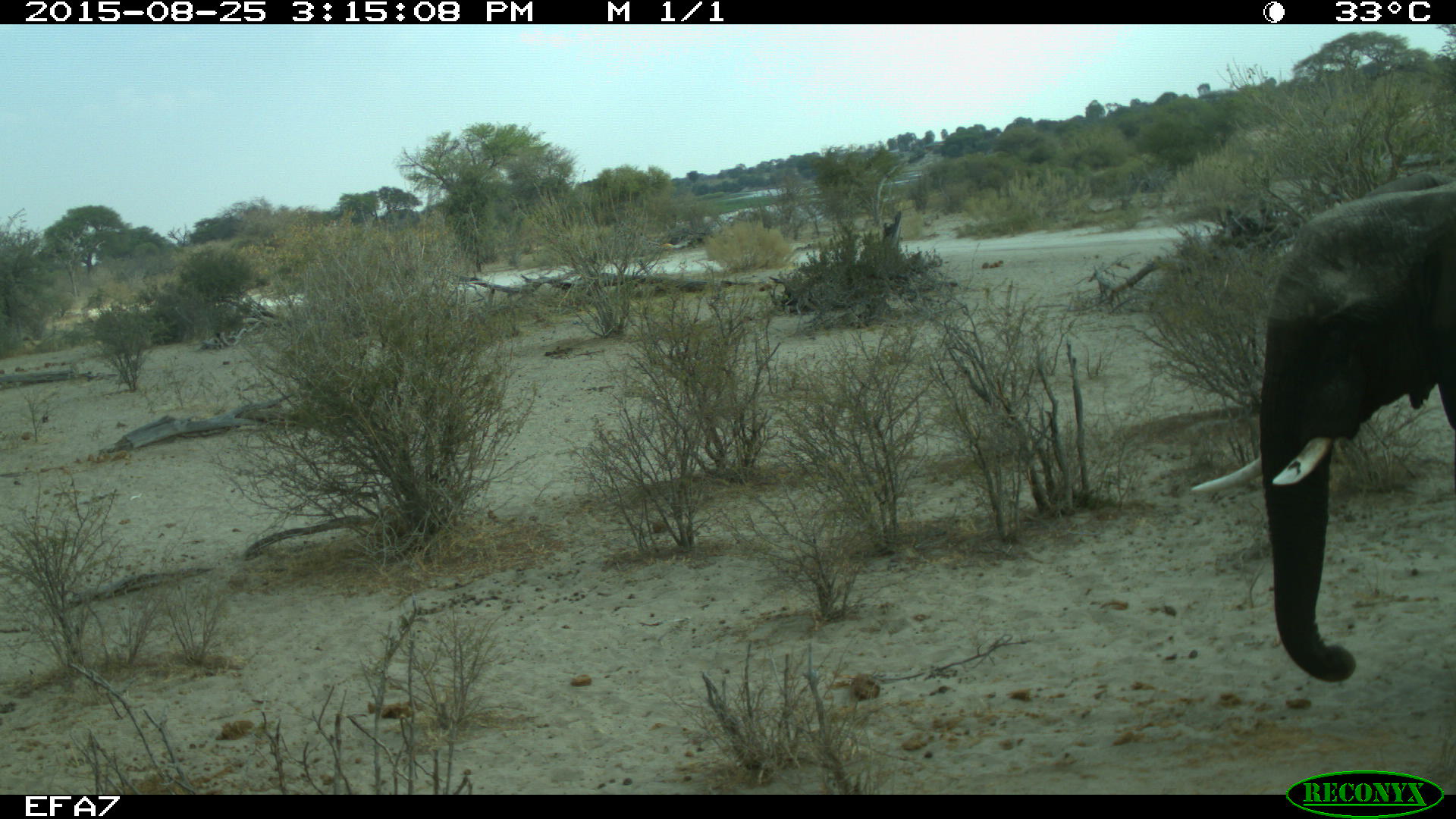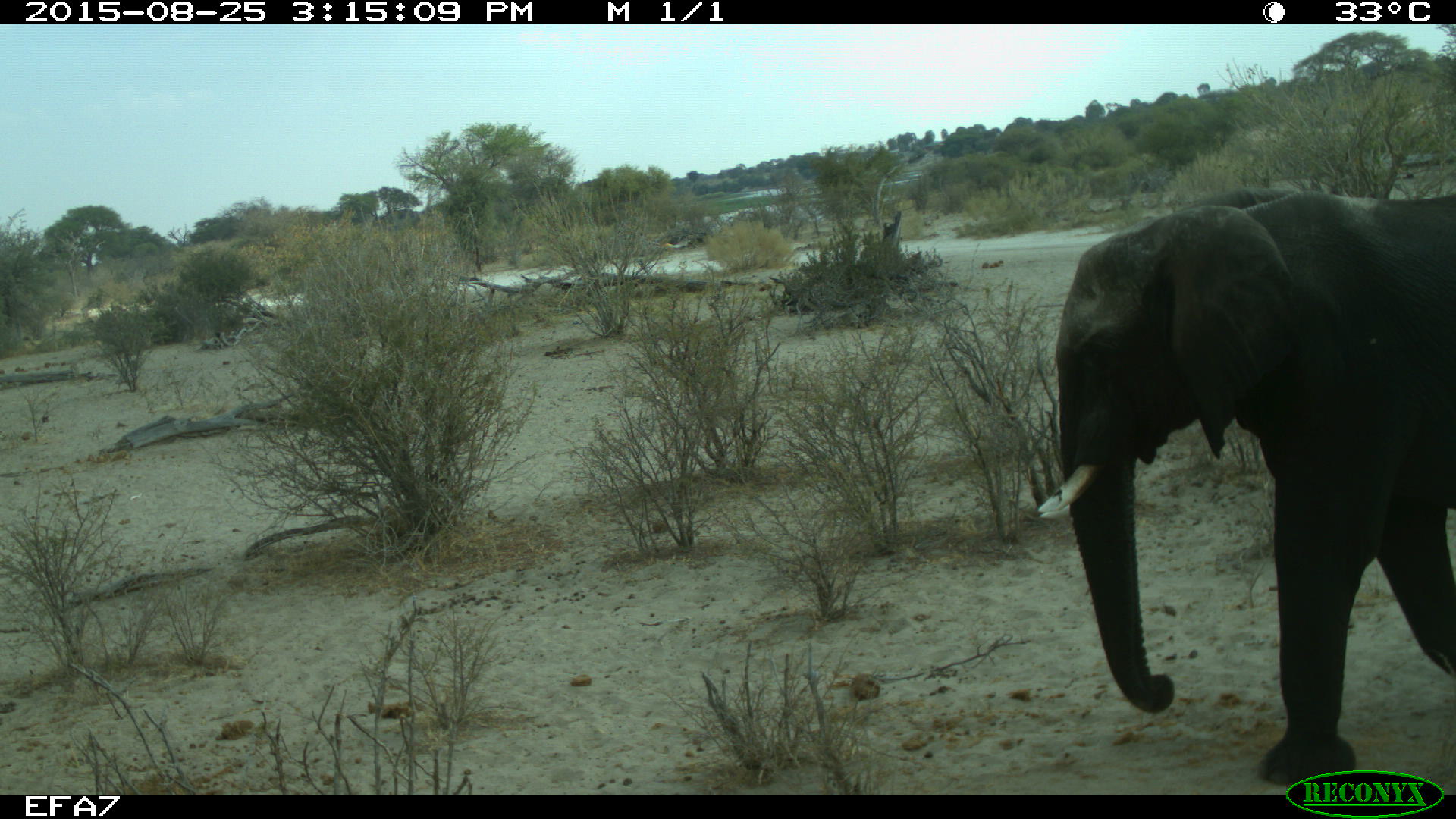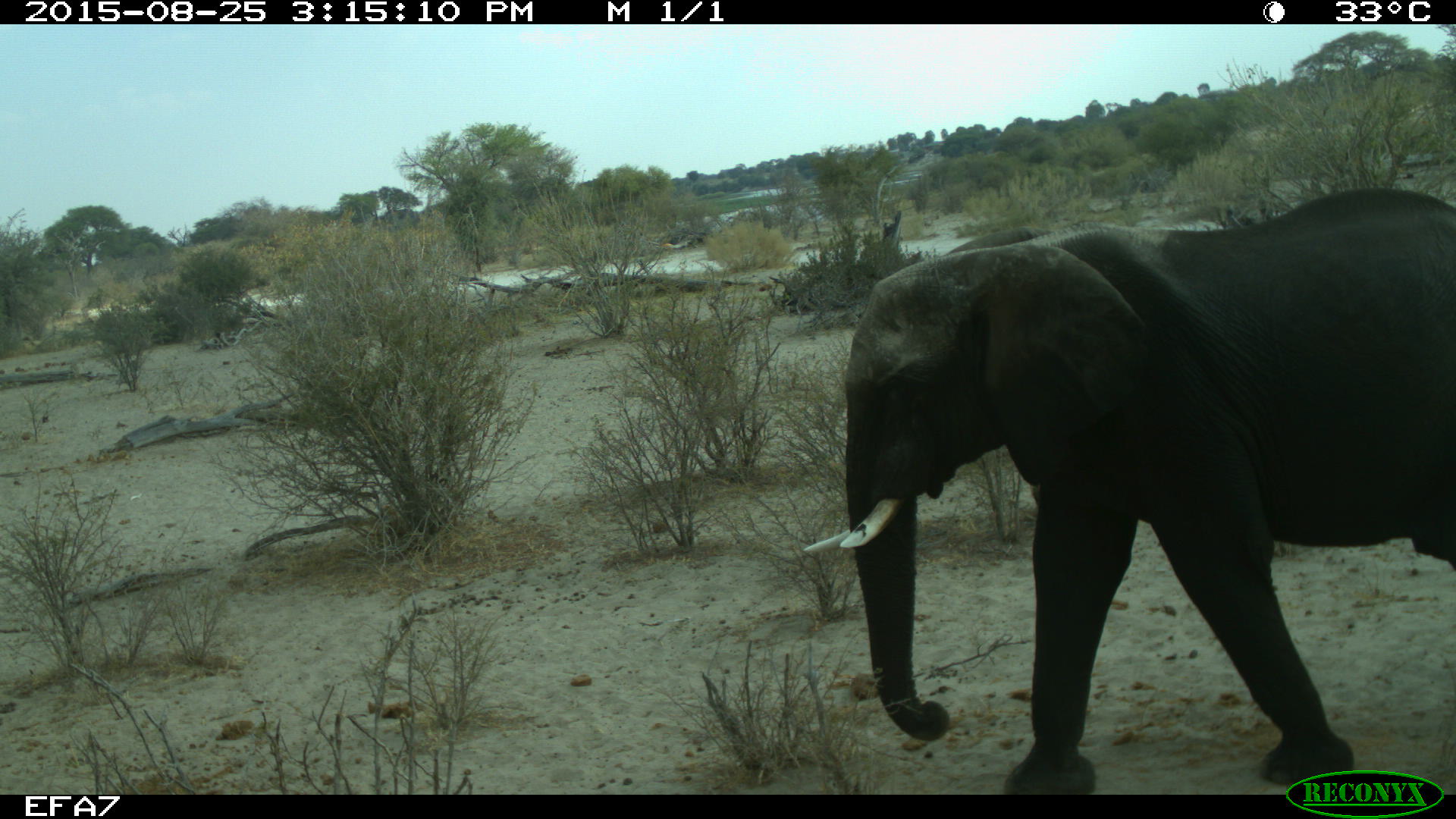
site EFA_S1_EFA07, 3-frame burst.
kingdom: Animalia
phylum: Chordata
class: Mammalia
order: Proboscidea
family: Elephantidae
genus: Loxodonta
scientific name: Loxodonta africana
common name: african bush elephant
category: elephant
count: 1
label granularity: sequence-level